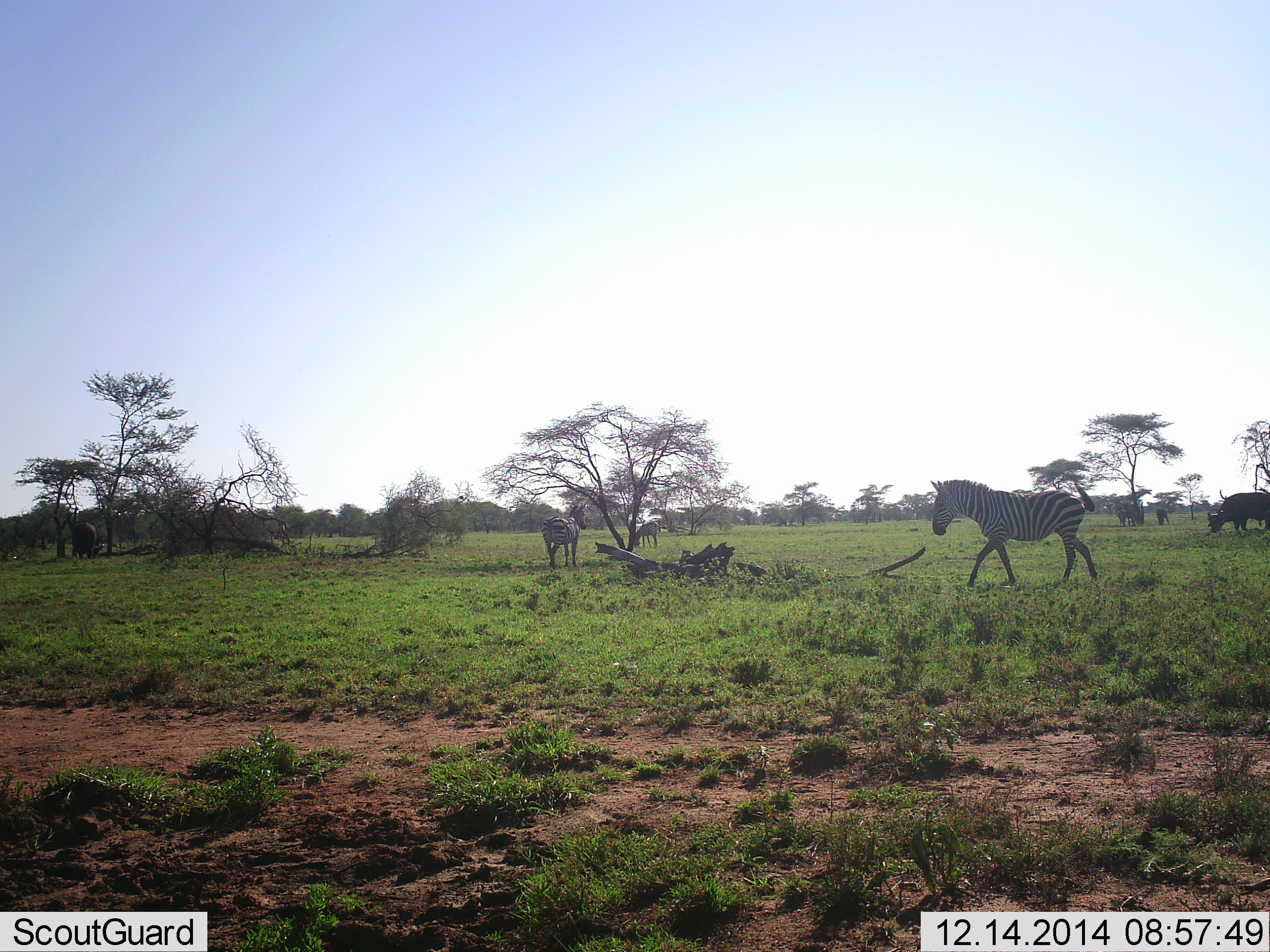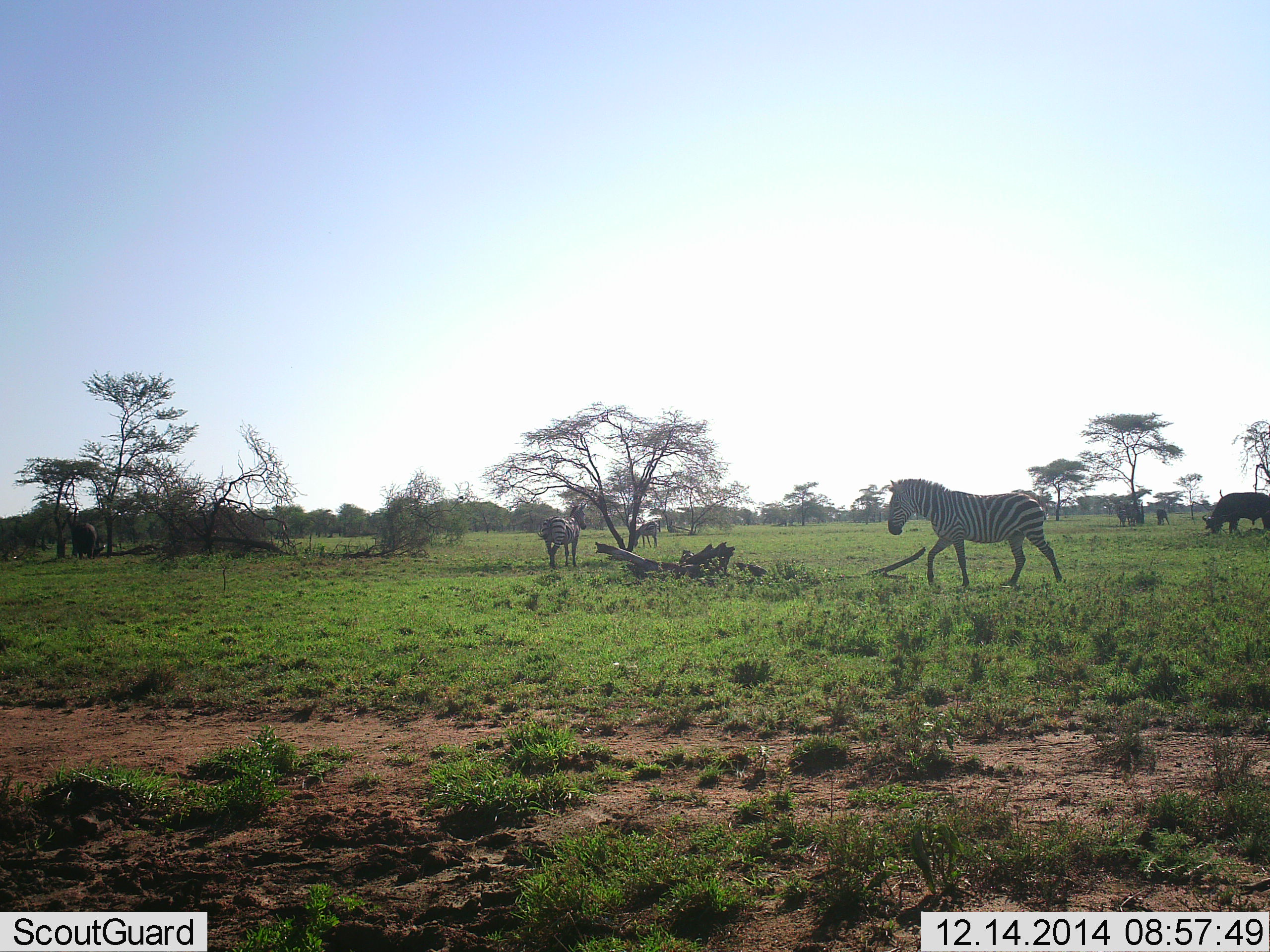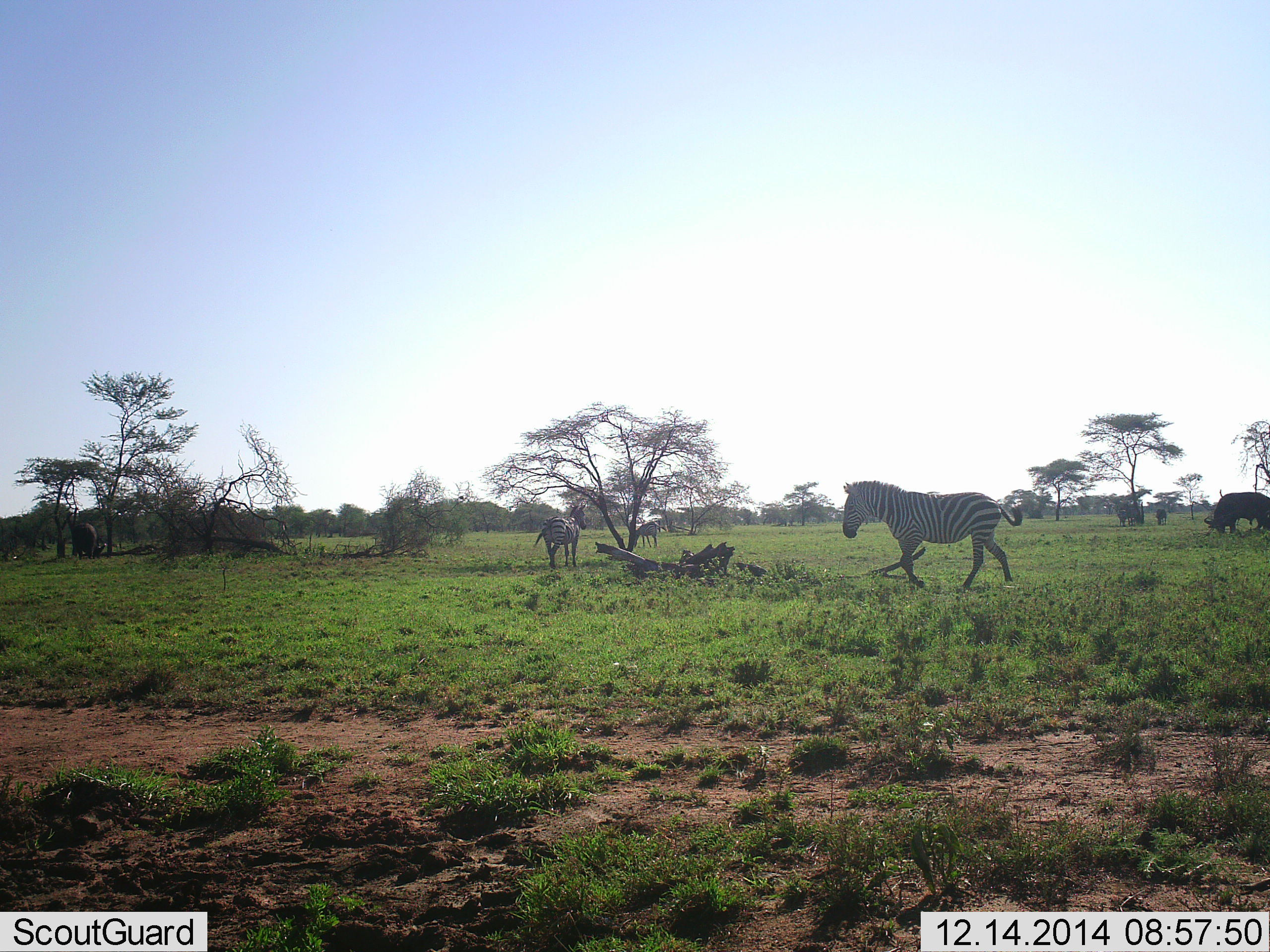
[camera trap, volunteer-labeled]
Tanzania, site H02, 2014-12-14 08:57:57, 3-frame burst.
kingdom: Animalia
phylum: Chordata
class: Mammalia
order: Artiodactyla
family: Bovidae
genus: Syncerus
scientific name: Syncerus caffer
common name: cape buffalo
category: buffalo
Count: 2.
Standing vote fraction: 20%.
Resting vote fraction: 0%.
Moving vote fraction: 0%.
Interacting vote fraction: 0%.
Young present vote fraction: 0%.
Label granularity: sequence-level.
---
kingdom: Animalia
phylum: Chordata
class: Mammalia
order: Perissodactyla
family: Equidae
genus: Equus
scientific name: Equus quagga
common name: plains zebra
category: zebra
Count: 3.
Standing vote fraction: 79%.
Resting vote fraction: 7%.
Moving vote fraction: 93%.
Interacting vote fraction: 0%.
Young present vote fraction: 0%.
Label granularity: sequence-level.